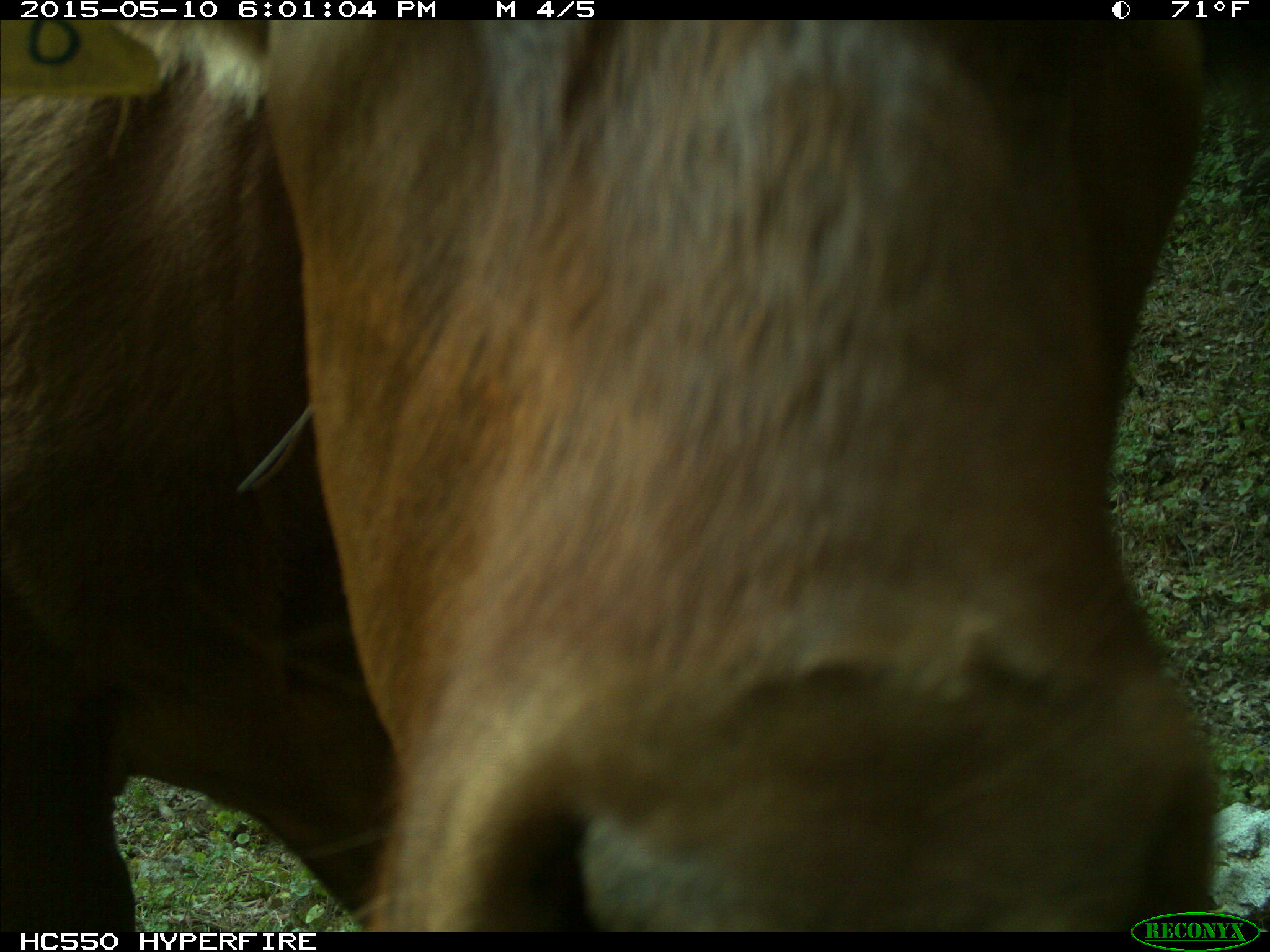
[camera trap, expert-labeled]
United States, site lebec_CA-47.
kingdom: Animalia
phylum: Chordata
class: Mammalia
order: Artiodactyla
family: Bovidae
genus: Bos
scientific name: Bos taurus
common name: domestic cow